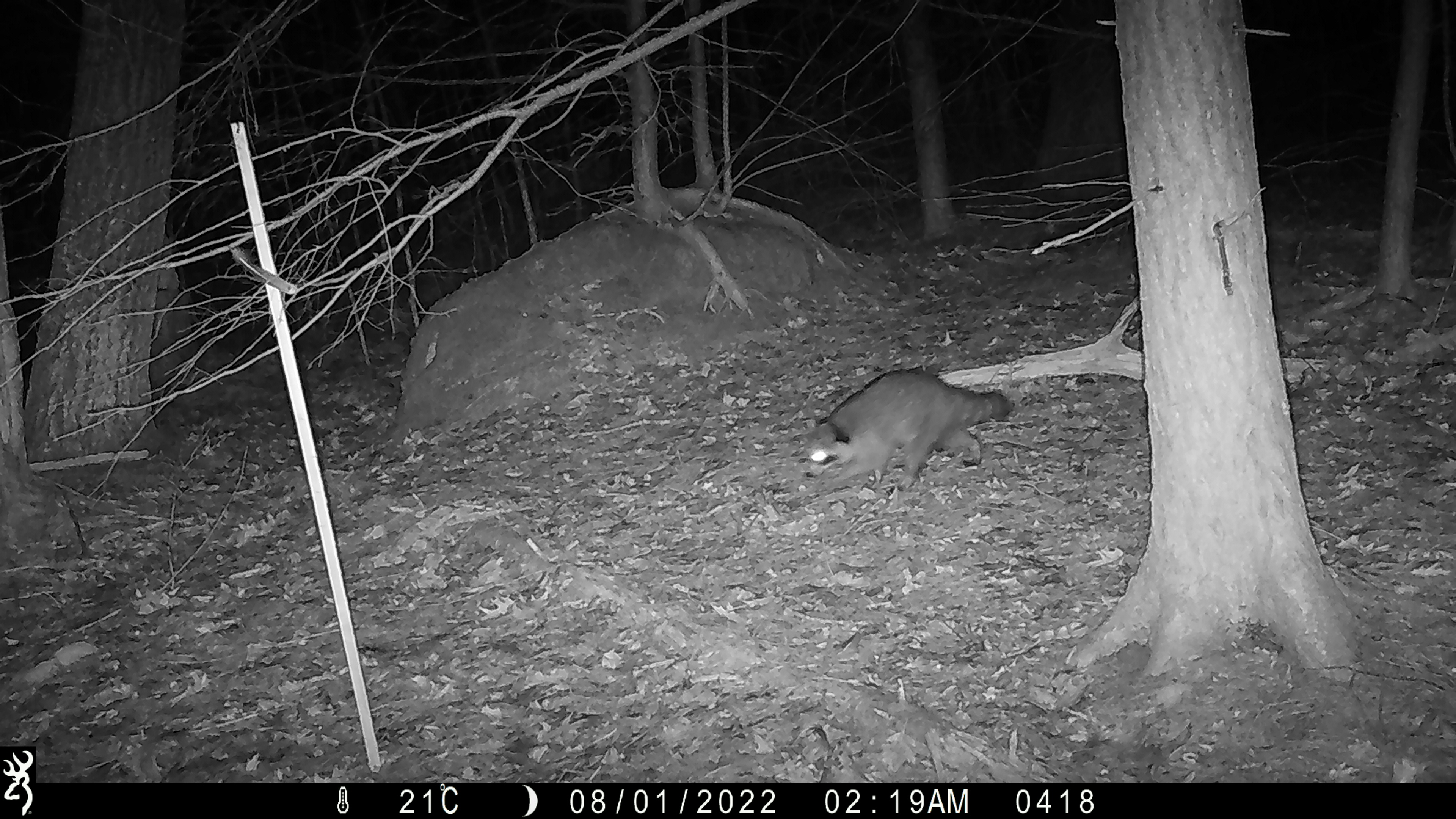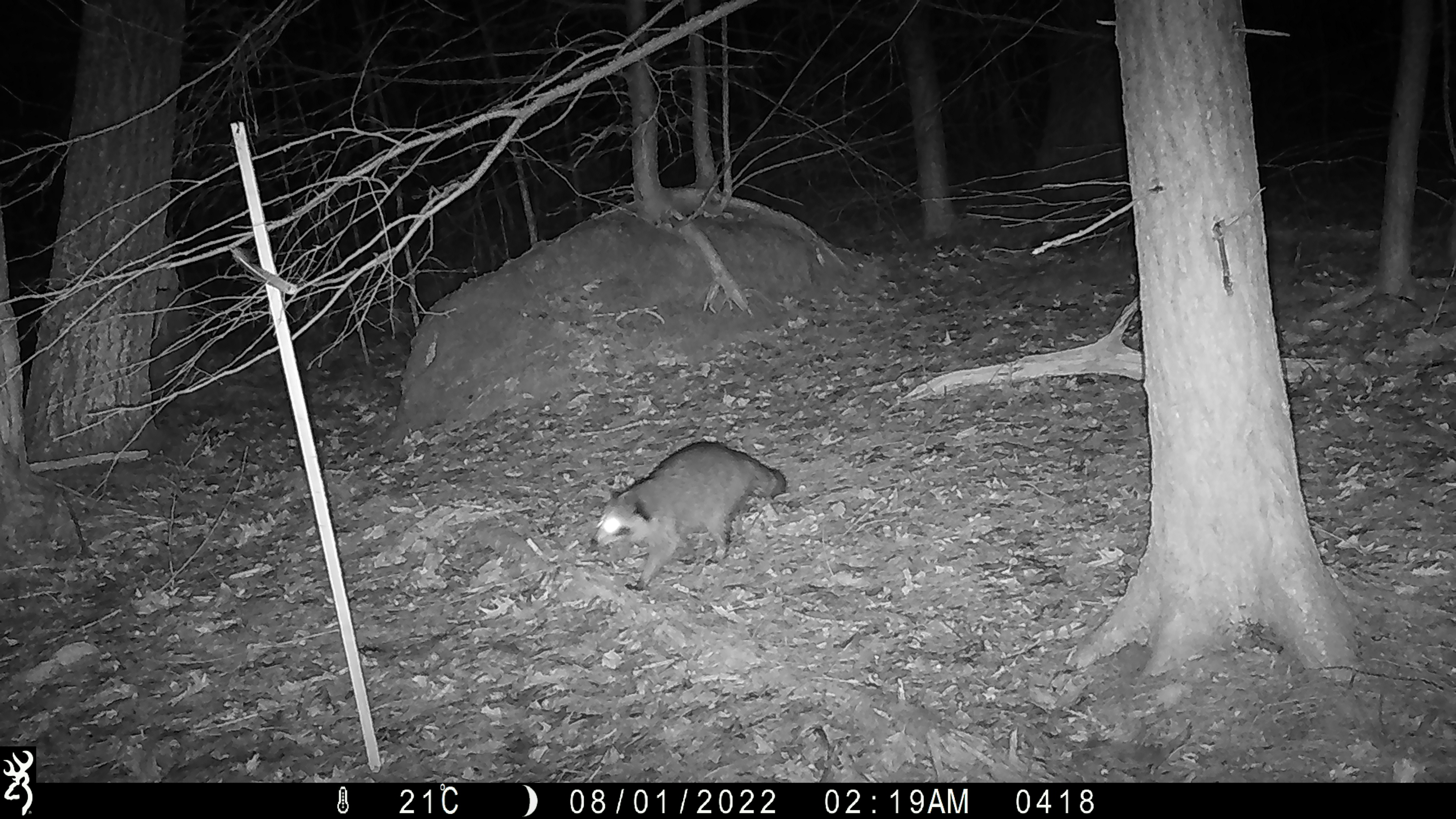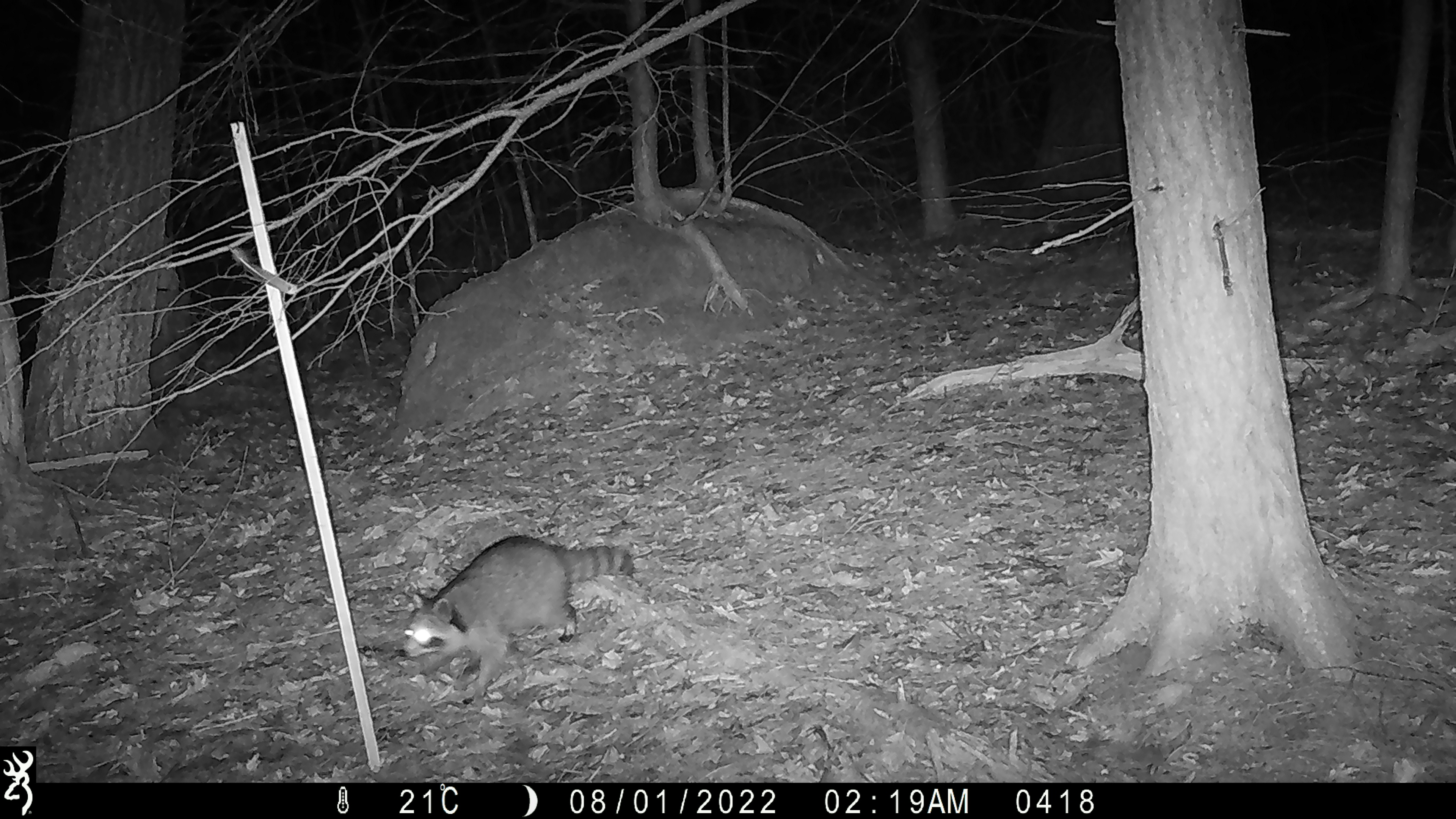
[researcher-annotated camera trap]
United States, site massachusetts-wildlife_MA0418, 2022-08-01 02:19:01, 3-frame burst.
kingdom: Animalia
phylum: Chordata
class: Mammalia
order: Carnivora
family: Procyonidae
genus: Procyon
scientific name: Procyon lotor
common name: raccoon